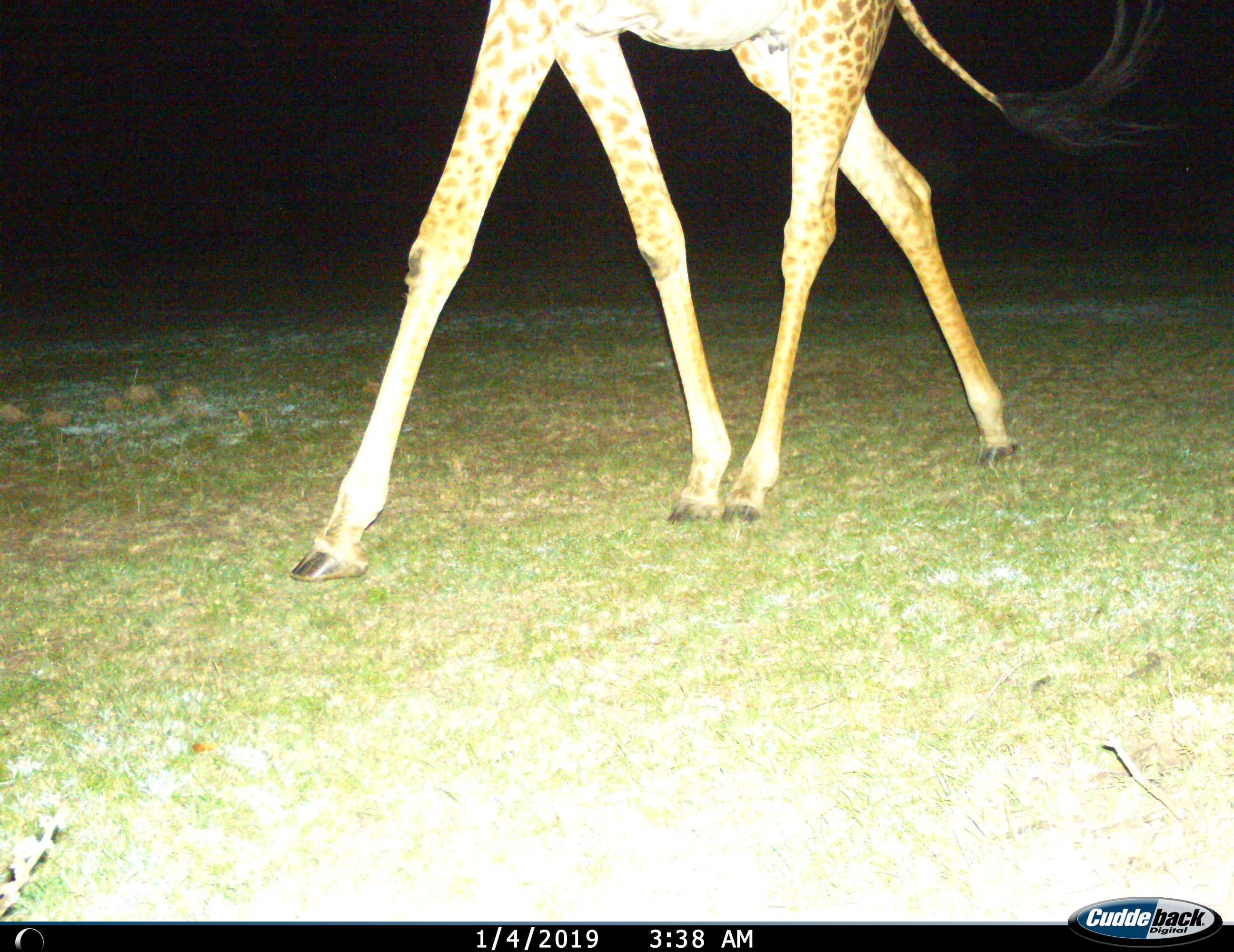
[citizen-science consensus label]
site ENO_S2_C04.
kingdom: Animalia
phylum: Chordata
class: Mammalia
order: Artiodactyla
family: Giraffidae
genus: Giraffa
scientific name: Giraffa camelopardalis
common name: giraffe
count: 1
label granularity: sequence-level